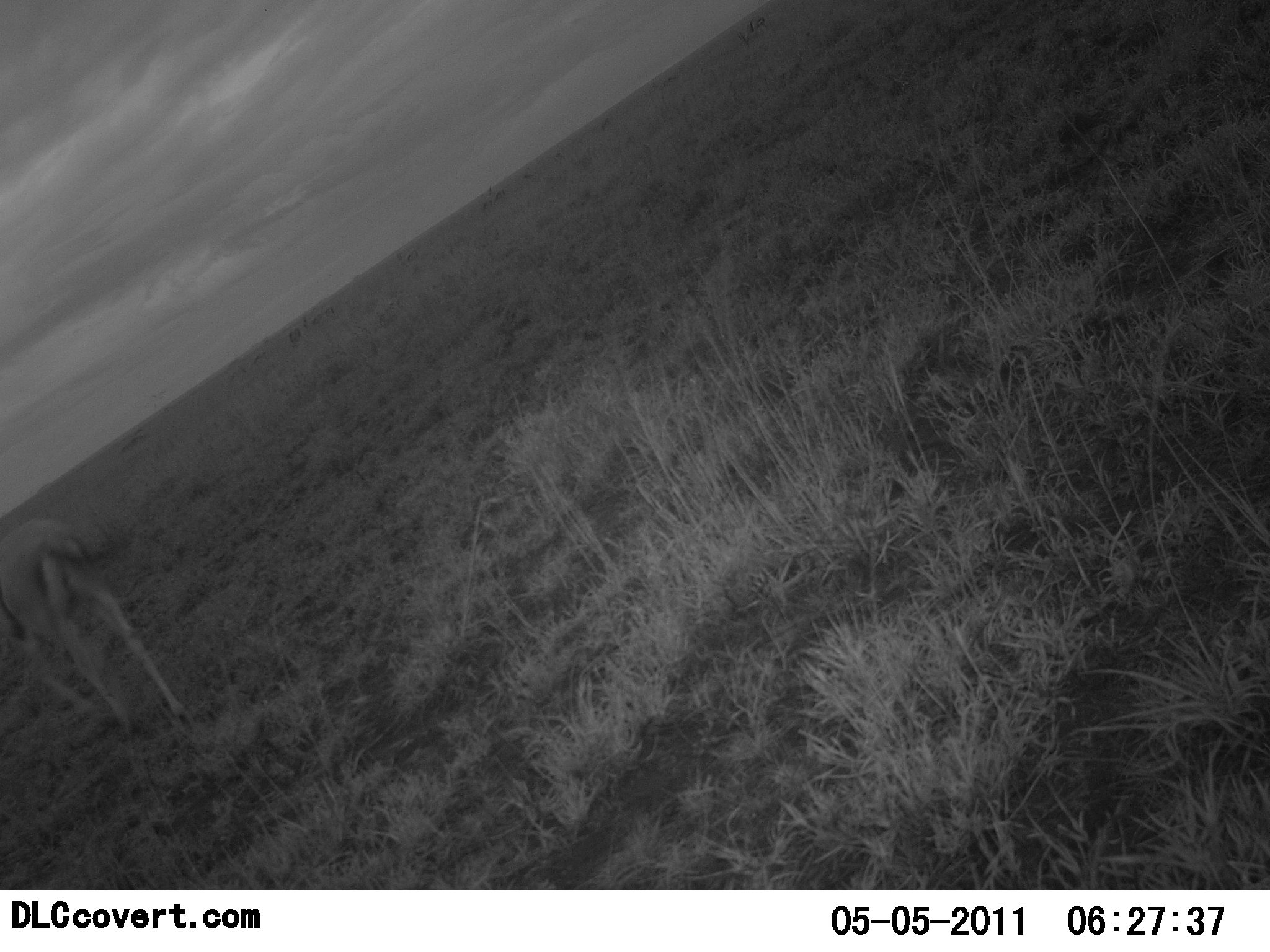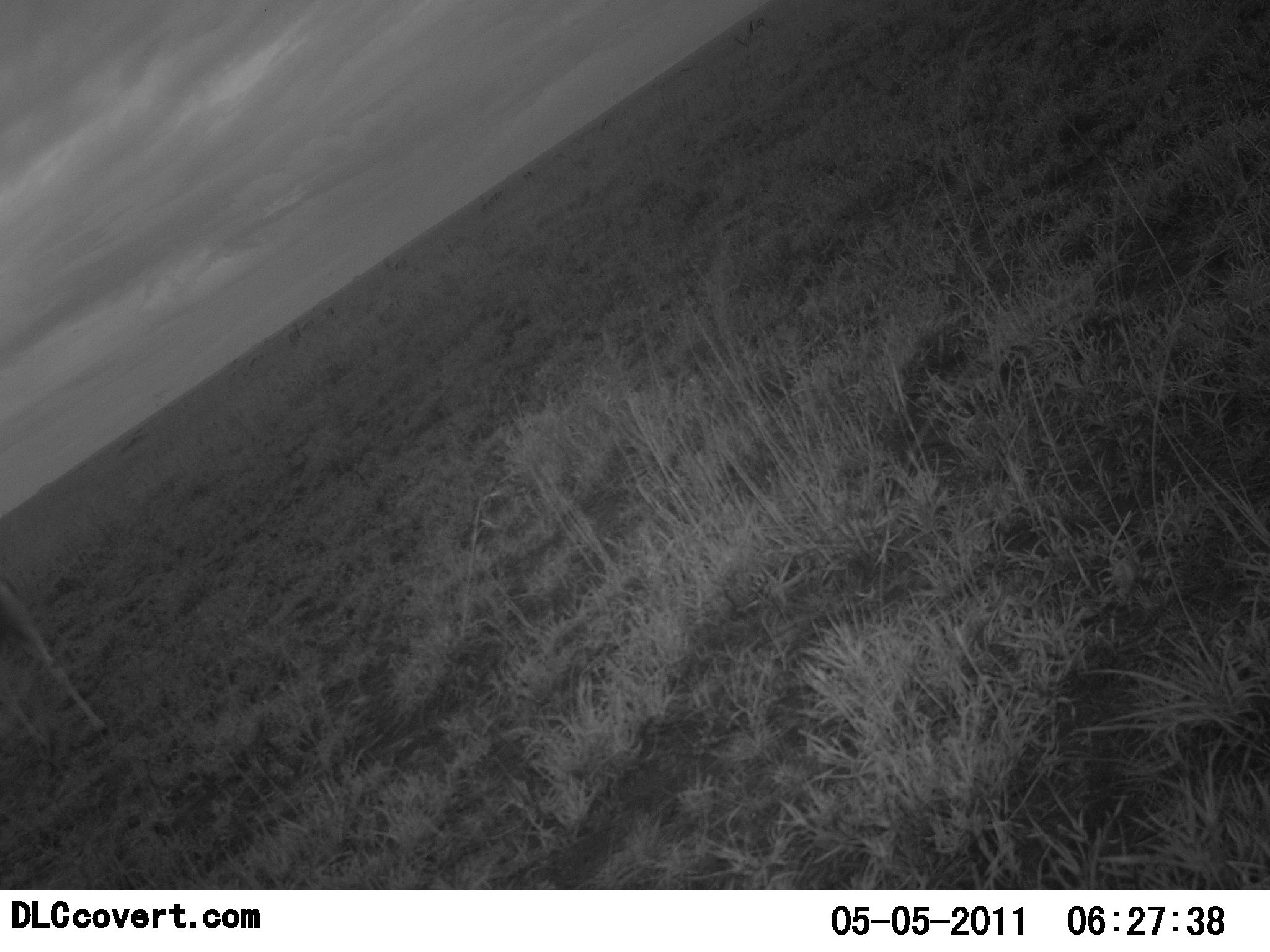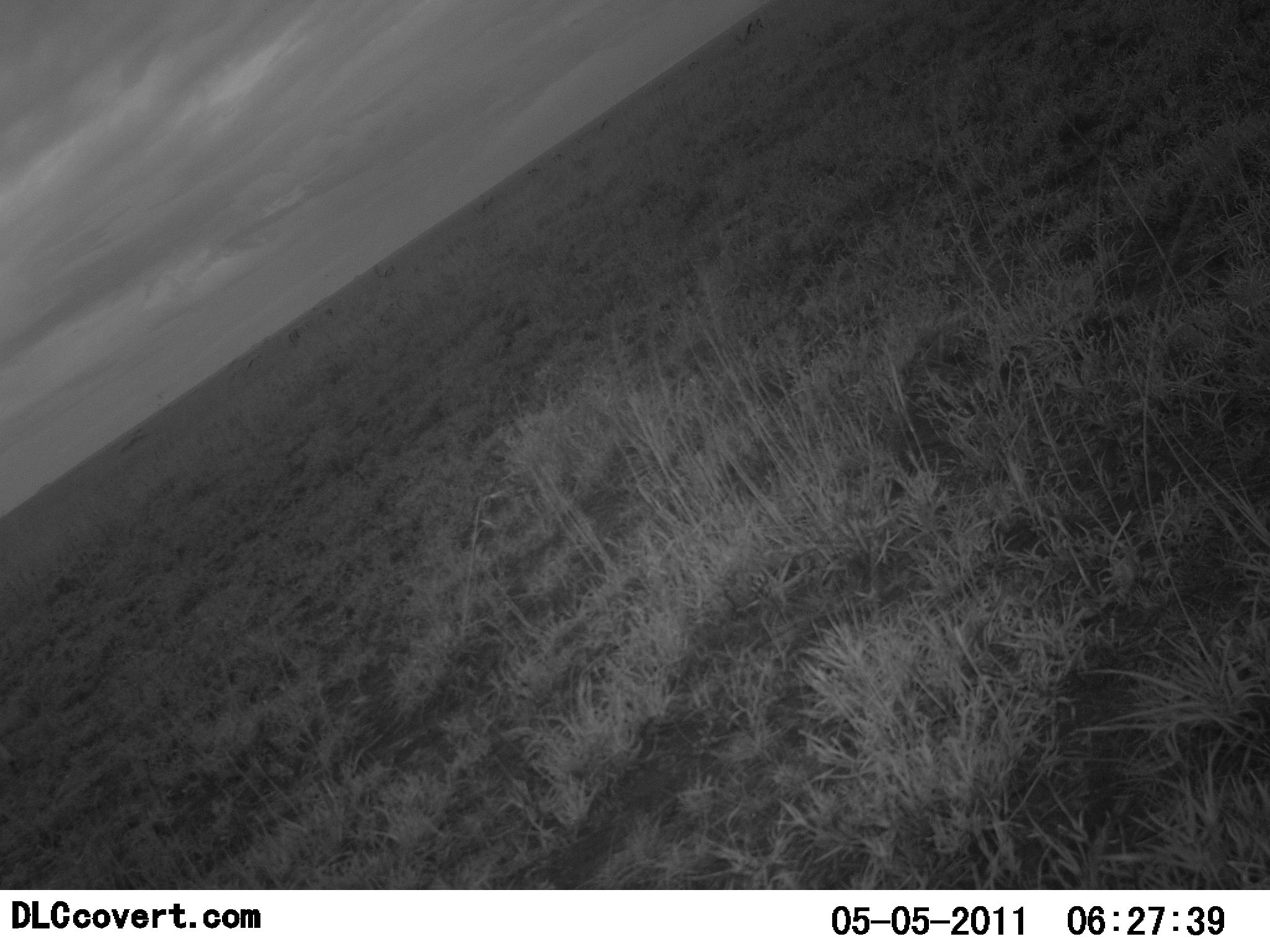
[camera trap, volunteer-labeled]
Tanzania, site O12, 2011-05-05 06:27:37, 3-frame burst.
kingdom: Animalia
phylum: Chordata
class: Mammalia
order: Artiodactyla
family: Bovidae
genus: Eudorcas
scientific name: Eudorcas thomsonii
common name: thomson's gazelle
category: gazellethomsons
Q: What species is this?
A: Gazellethomsons (thomson's gazelle) (Eudorcas thomsonii).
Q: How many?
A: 1.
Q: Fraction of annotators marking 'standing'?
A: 0%.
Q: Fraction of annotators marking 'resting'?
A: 0%.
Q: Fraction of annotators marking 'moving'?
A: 100%.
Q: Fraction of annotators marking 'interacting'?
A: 0%.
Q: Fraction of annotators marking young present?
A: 0%.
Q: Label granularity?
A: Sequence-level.